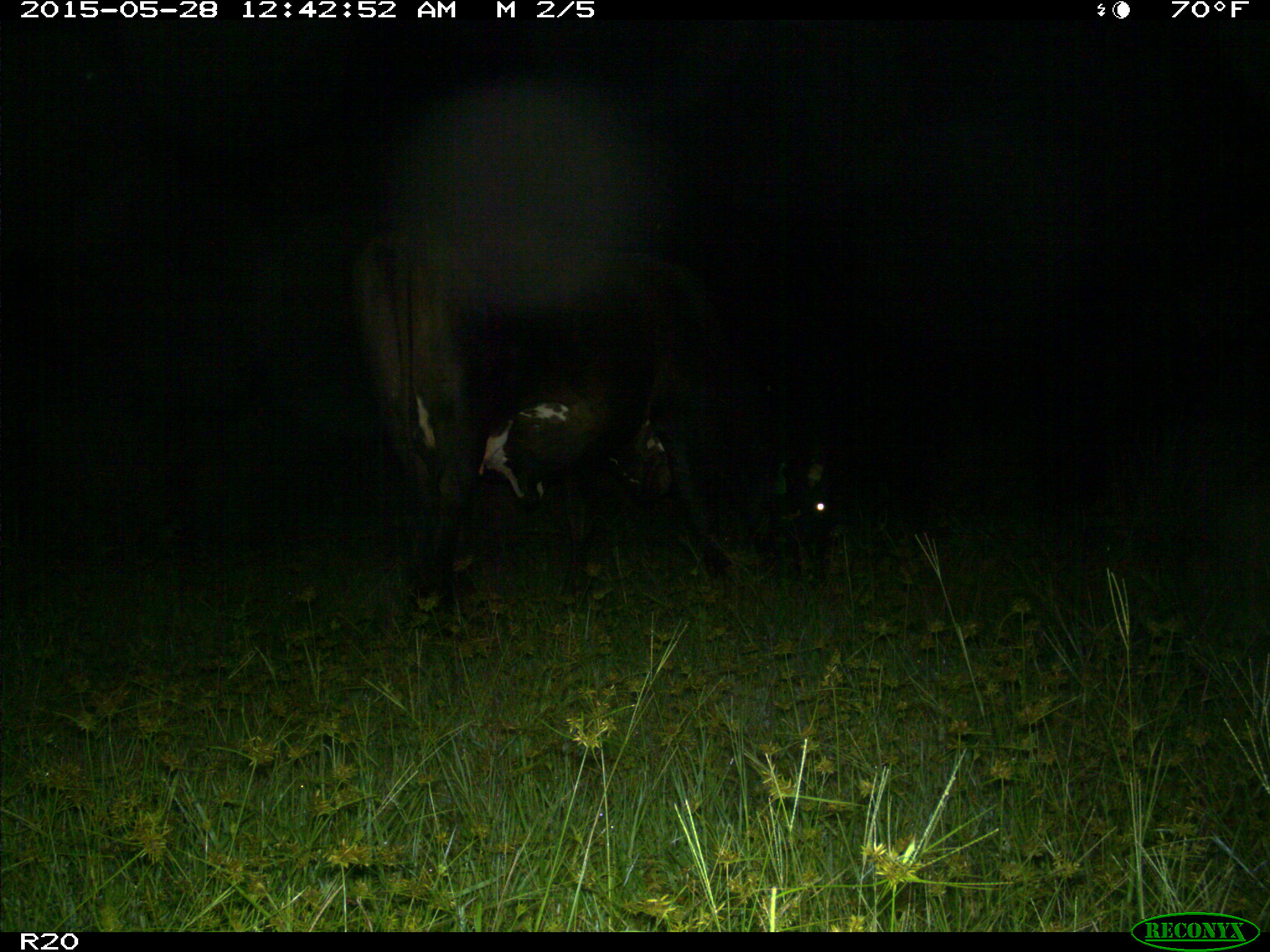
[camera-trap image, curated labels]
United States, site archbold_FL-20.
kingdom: Animalia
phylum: Chordata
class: Mammalia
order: Artiodactyla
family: Bovidae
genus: Bos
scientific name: Bos taurus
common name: domestic cow